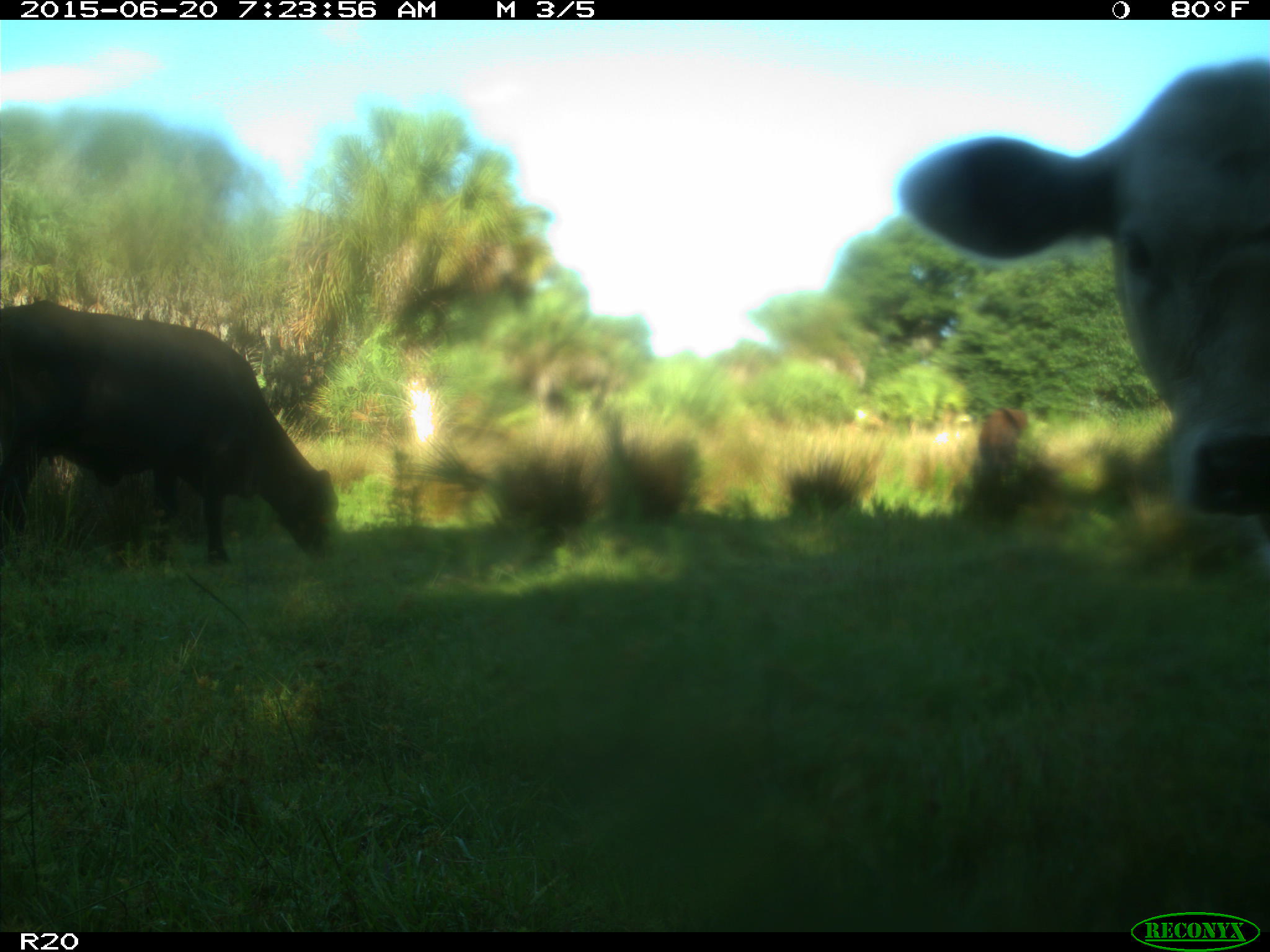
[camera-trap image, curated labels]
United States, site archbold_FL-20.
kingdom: Animalia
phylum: Chordata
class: Mammalia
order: Artiodactyla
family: Bovidae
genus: Bos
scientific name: Bos taurus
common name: domestic cow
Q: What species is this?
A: Bos taurus (domestic cow).